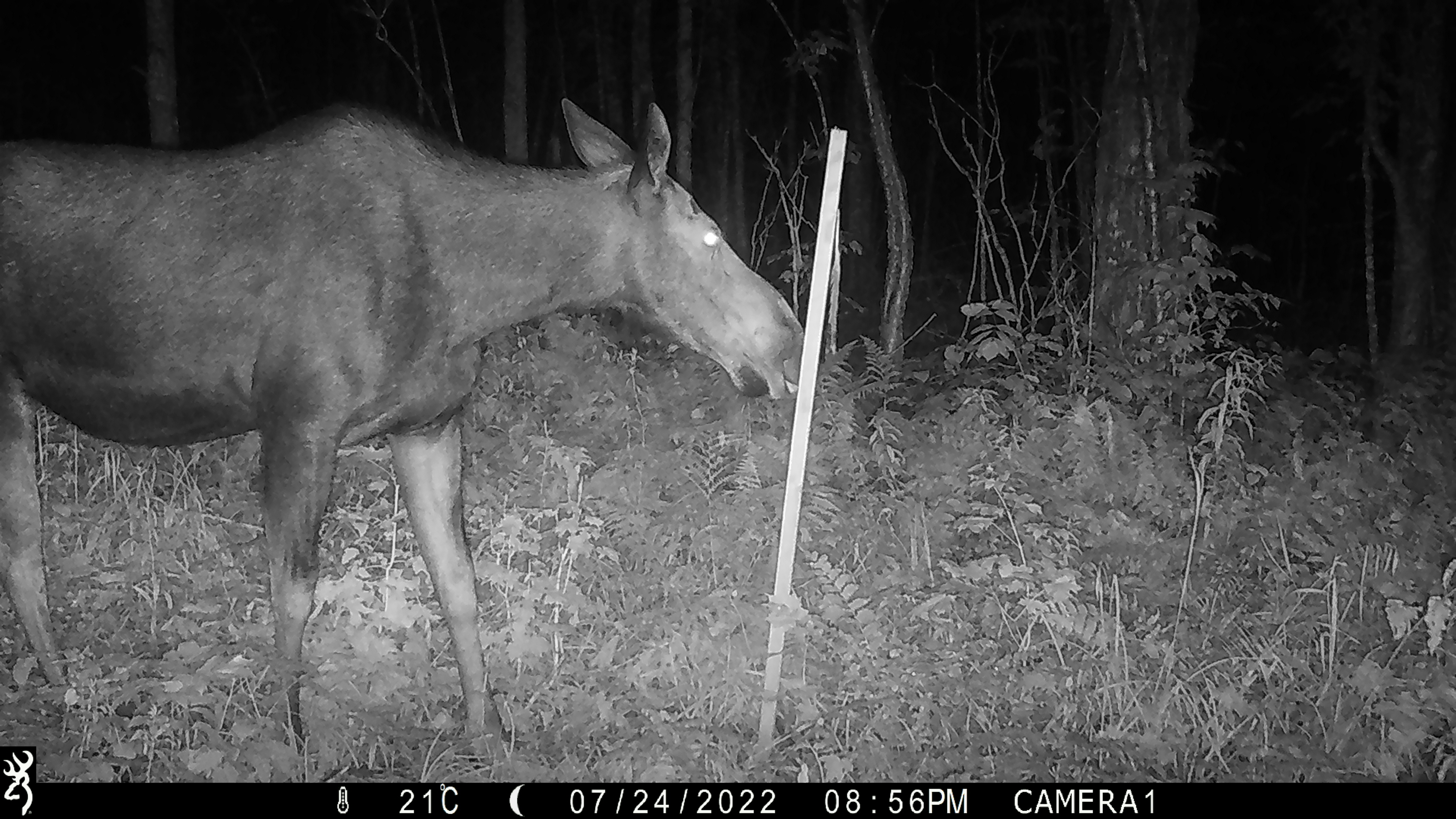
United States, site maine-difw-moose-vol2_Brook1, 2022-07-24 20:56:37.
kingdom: Animalia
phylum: Chordata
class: Mammalia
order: Artiodactyla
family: Cervidae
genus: Alces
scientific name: Alces alces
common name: moose